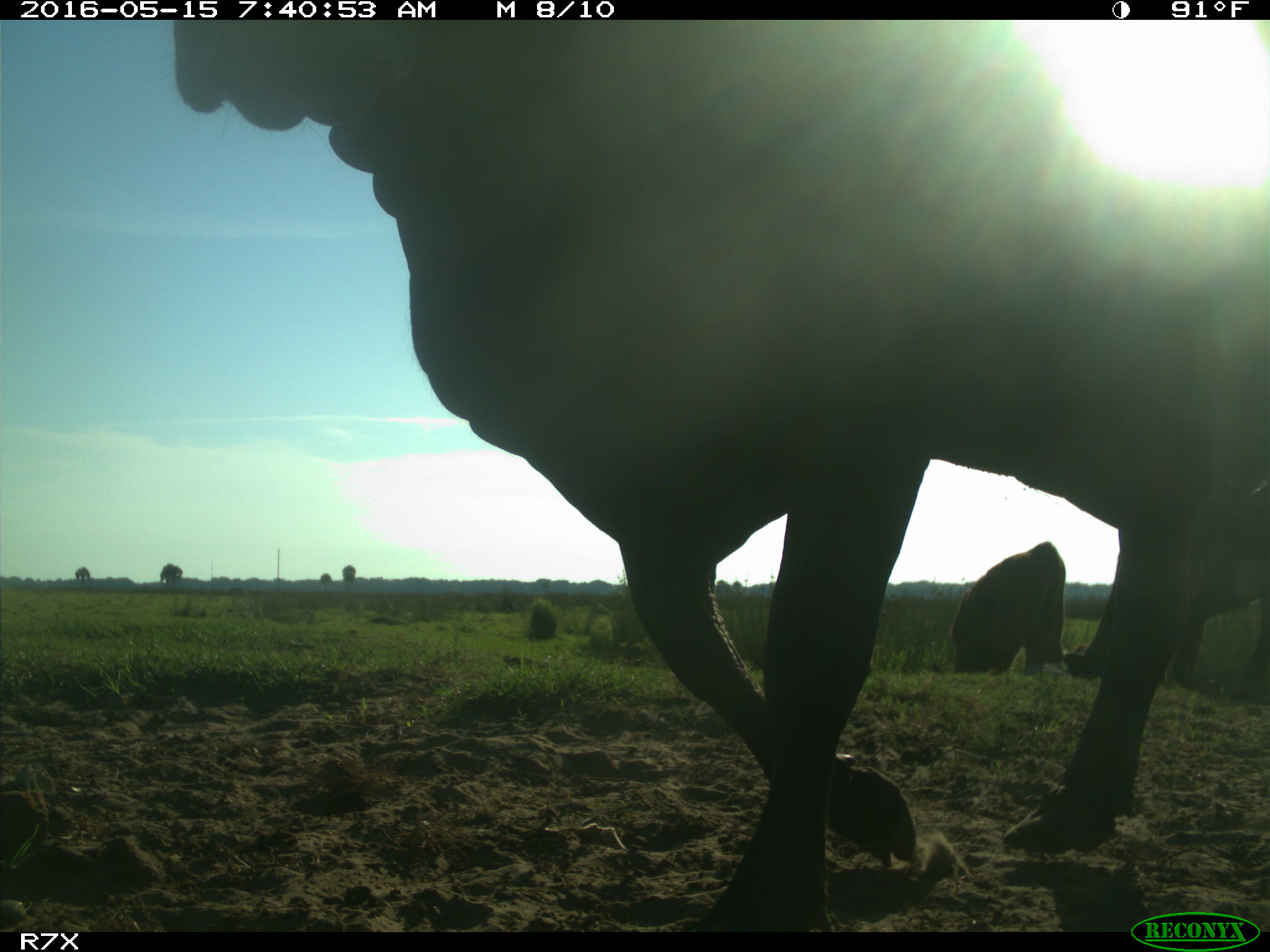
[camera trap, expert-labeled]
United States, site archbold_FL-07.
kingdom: Animalia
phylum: Chordata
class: Mammalia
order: Artiodactyla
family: Bovidae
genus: Bos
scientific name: Bos taurus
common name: domestic cow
Bos taurus (domestic cow).